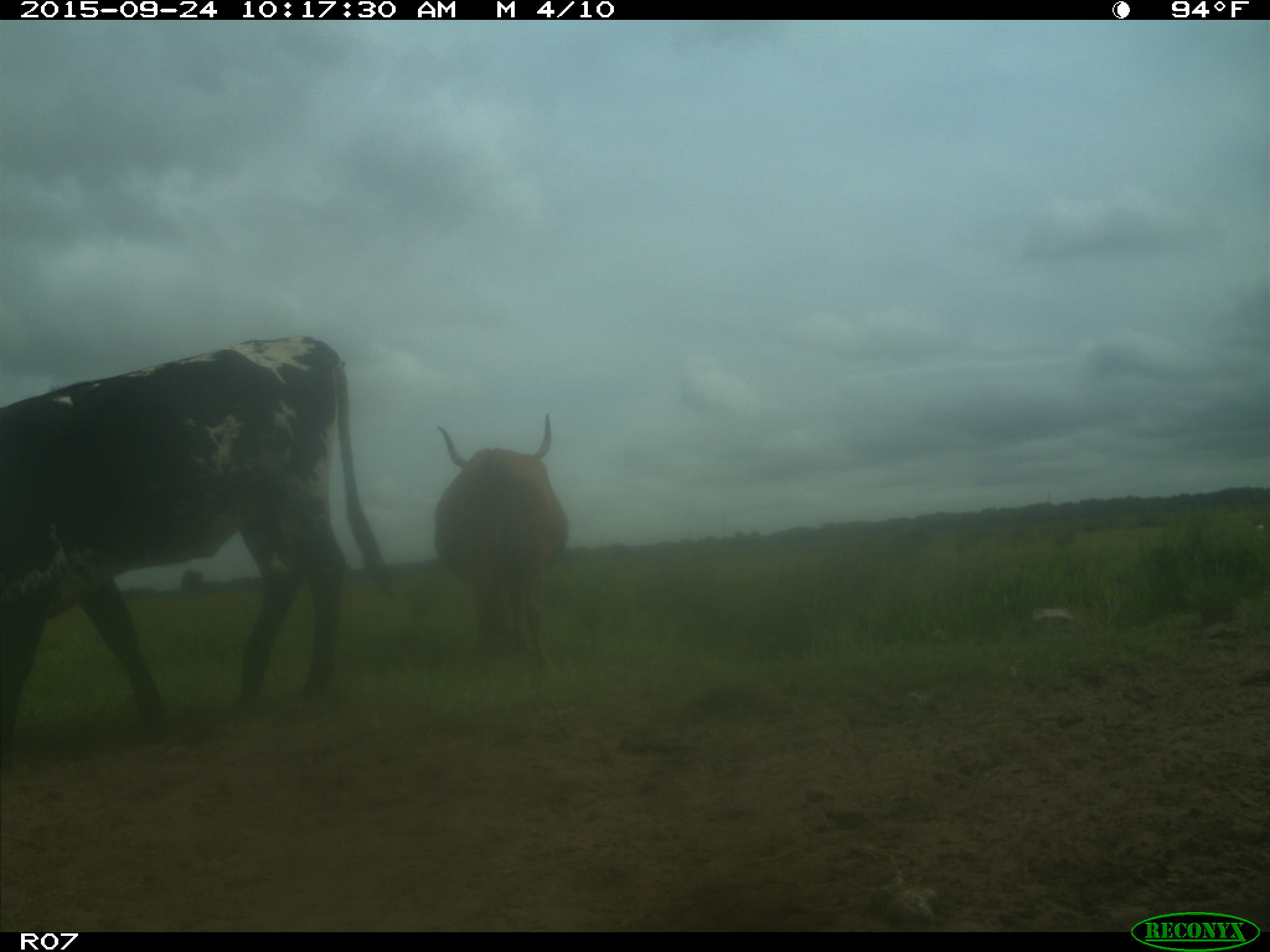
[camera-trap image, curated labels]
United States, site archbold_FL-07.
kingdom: Animalia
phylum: Chordata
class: Mammalia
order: Artiodactyla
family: Bovidae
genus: Bos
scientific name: Bos taurus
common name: domestic cow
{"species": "Bos taurus (domestic cow)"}